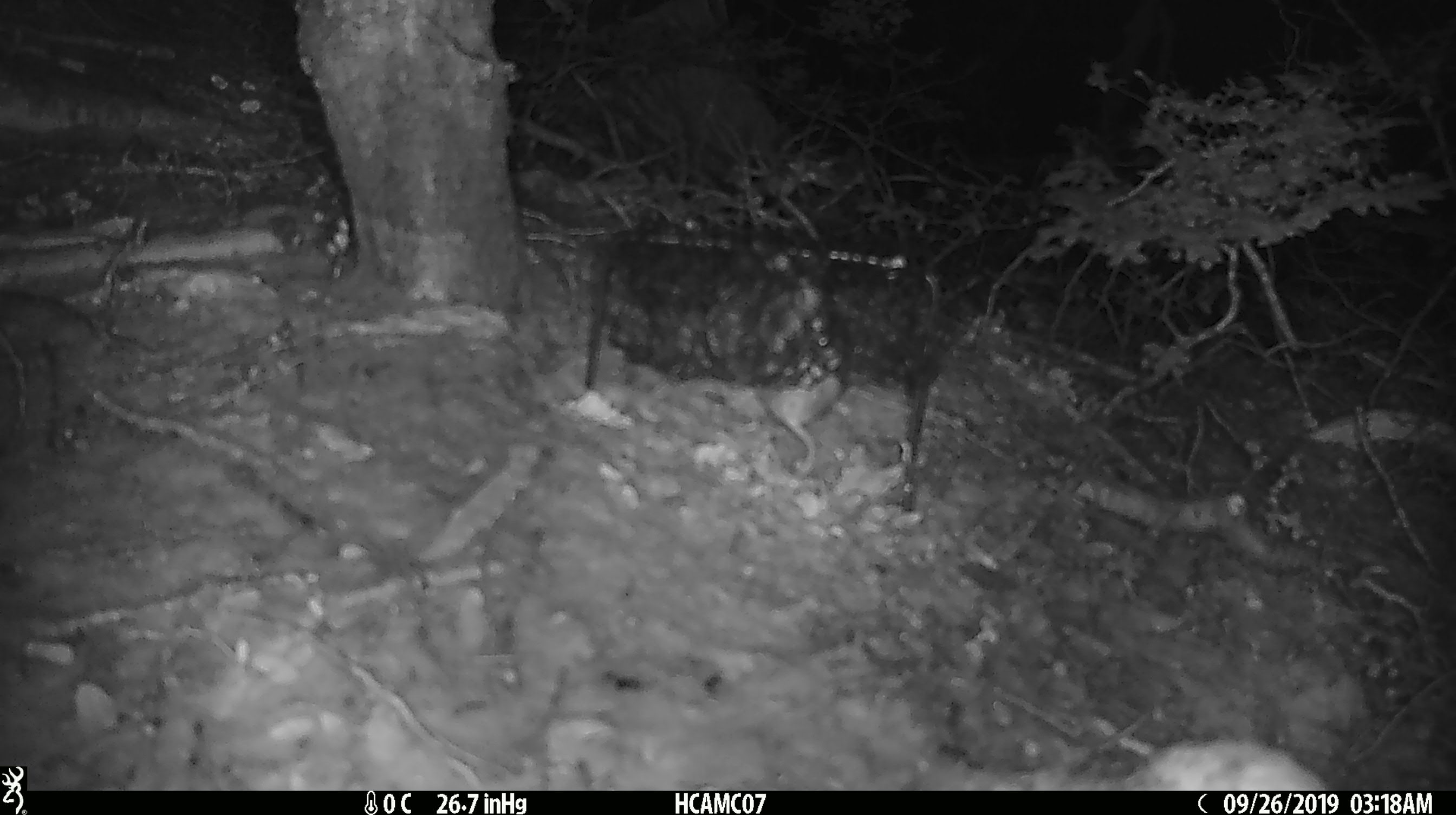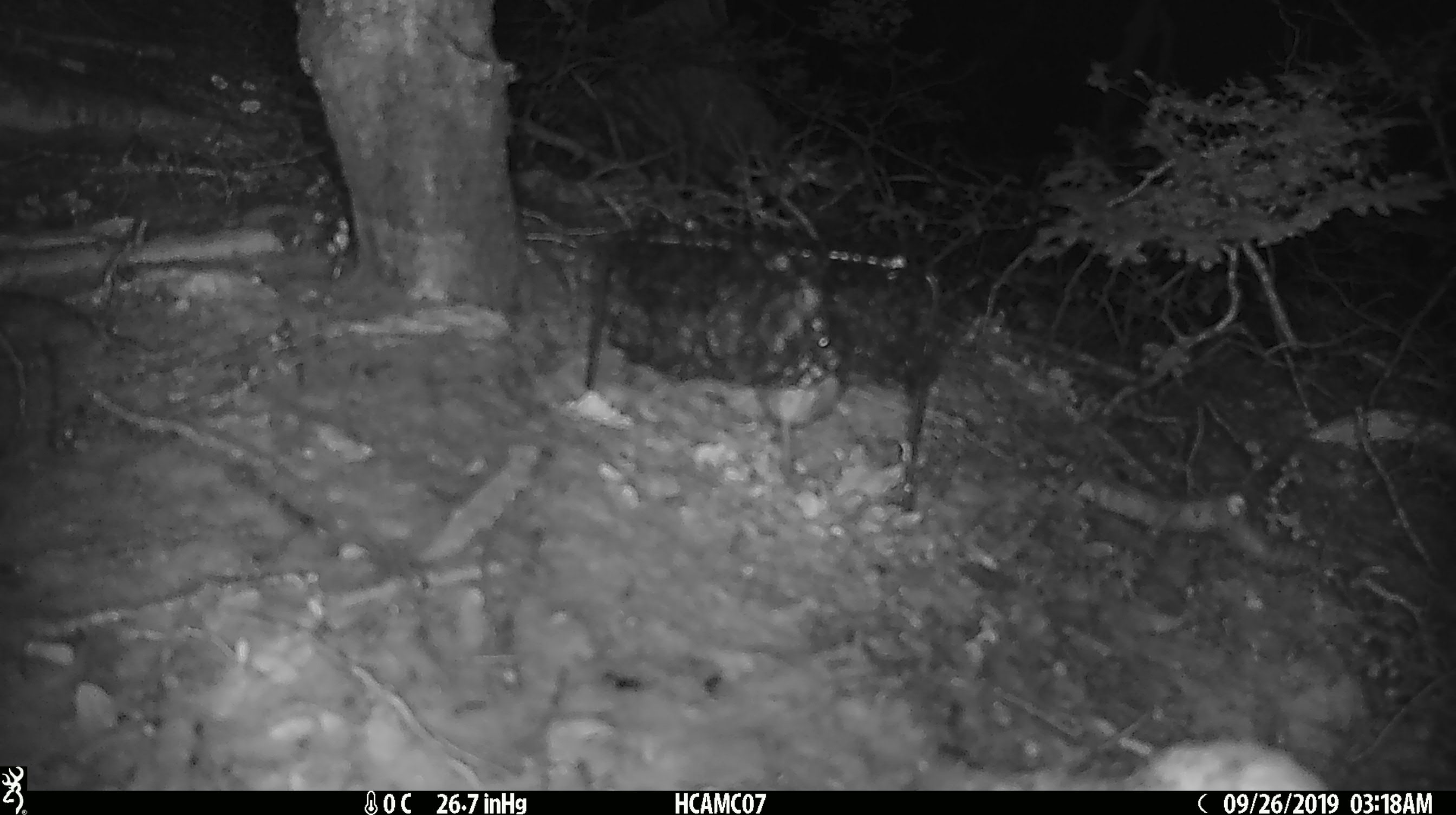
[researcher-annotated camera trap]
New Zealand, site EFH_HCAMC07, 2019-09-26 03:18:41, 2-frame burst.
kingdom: Animalia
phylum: Chordata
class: Mammalia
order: Rodentia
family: Muridae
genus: Mus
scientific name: Mus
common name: mouse